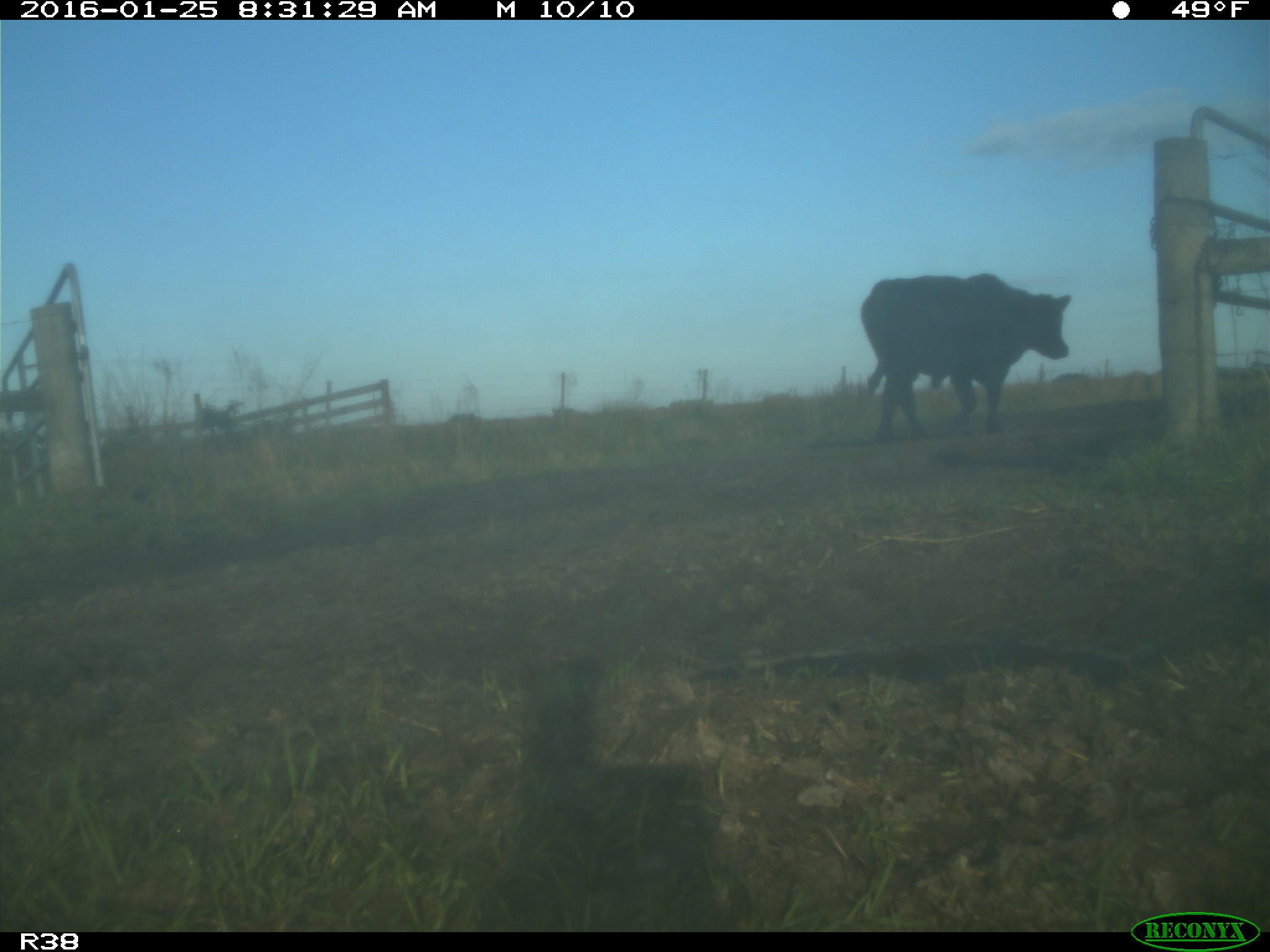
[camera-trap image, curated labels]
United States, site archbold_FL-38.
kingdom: Animalia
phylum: Chordata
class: Mammalia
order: Artiodactyla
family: Bovidae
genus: Bos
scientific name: Bos taurus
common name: domestic cow